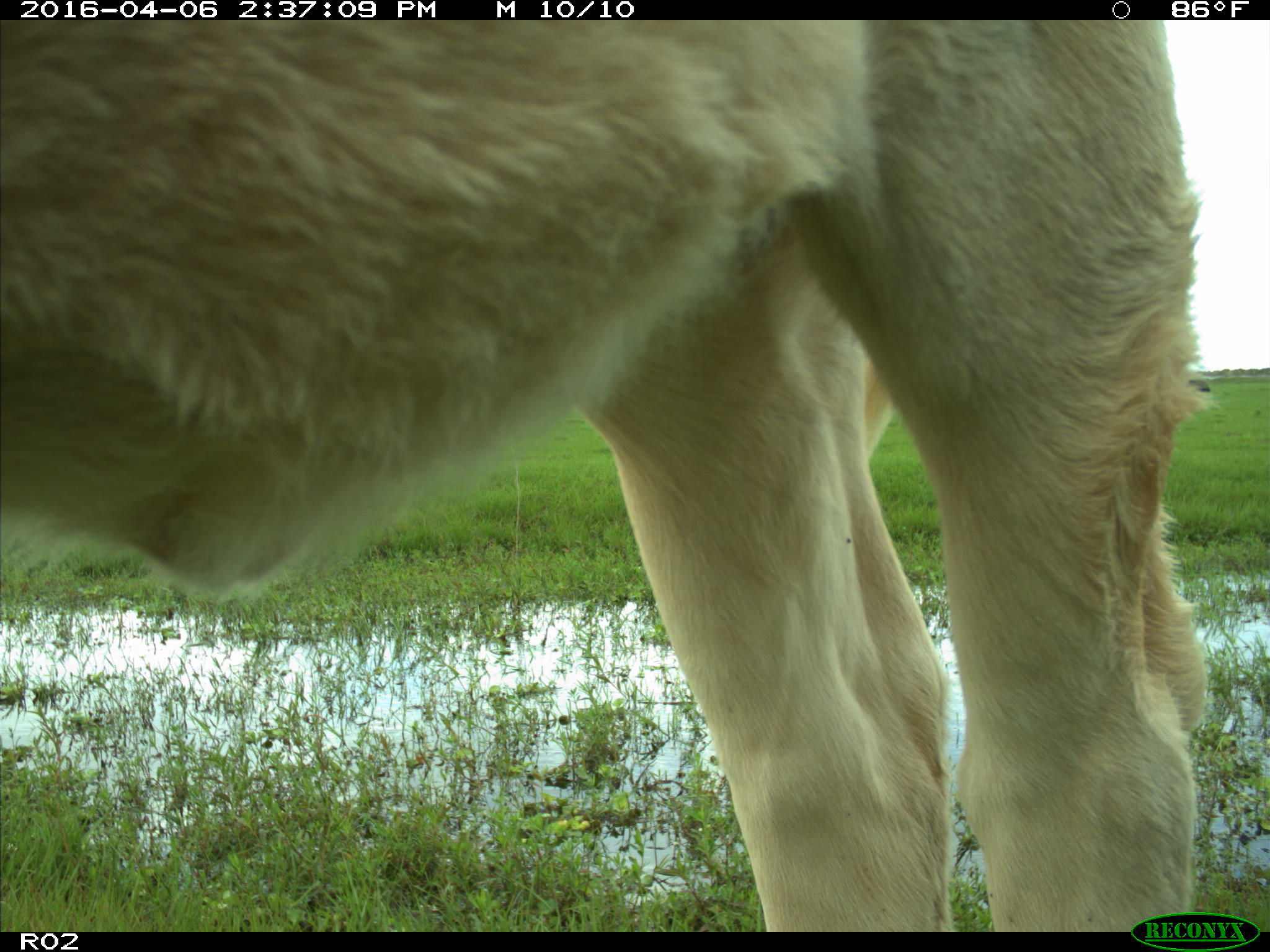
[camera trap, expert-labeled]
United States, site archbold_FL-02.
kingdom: Animalia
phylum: Chordata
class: Mammalia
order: Artiodactyla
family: Bovidae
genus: Bos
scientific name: Bos taurus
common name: domestic cow